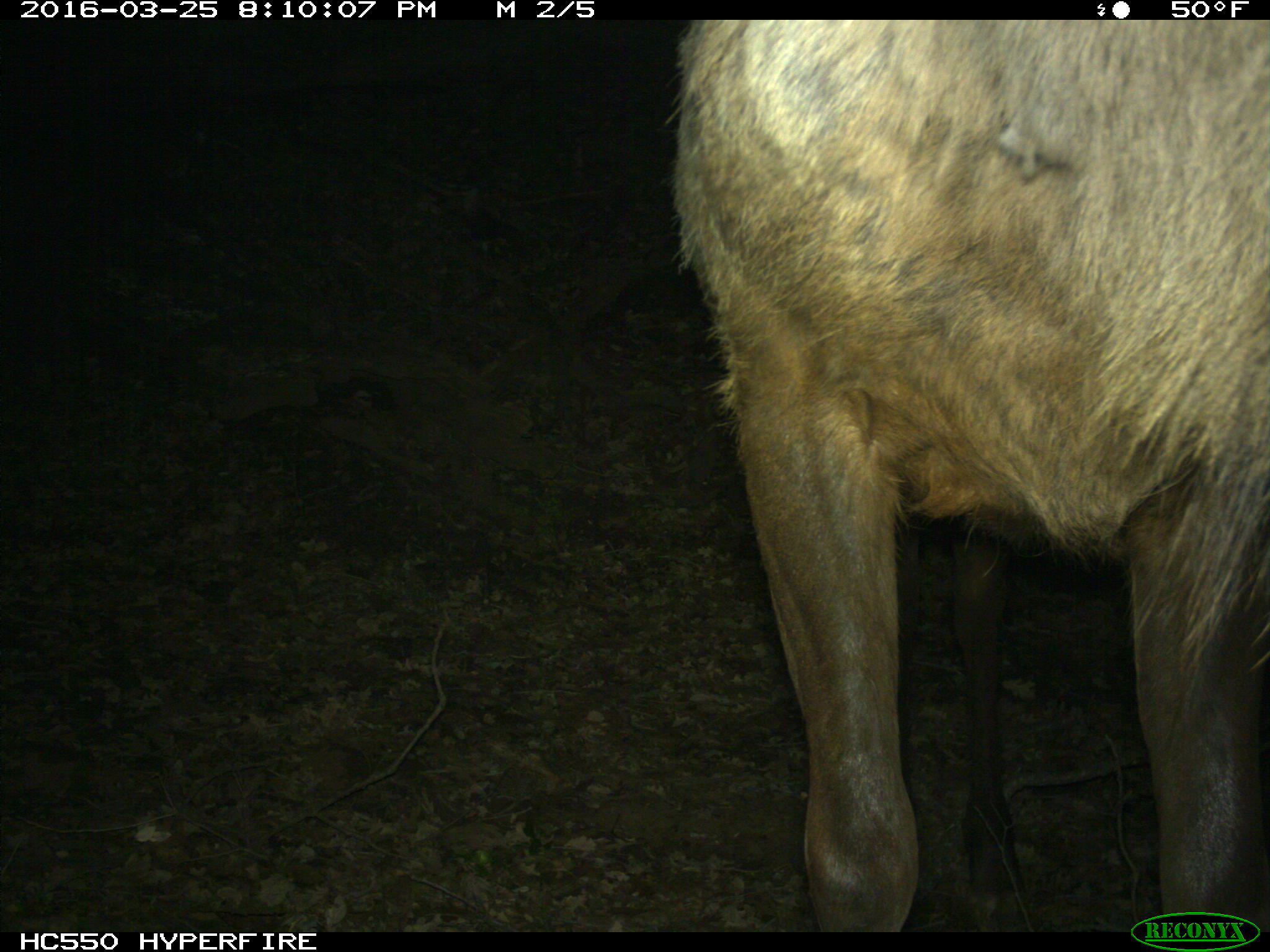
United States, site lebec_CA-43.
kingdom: Animalia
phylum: Chordata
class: Mammalia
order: Artiodactyla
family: Cervidae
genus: Cervus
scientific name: Cervus canadensis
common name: elk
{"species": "Cervus canadensis (elk)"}